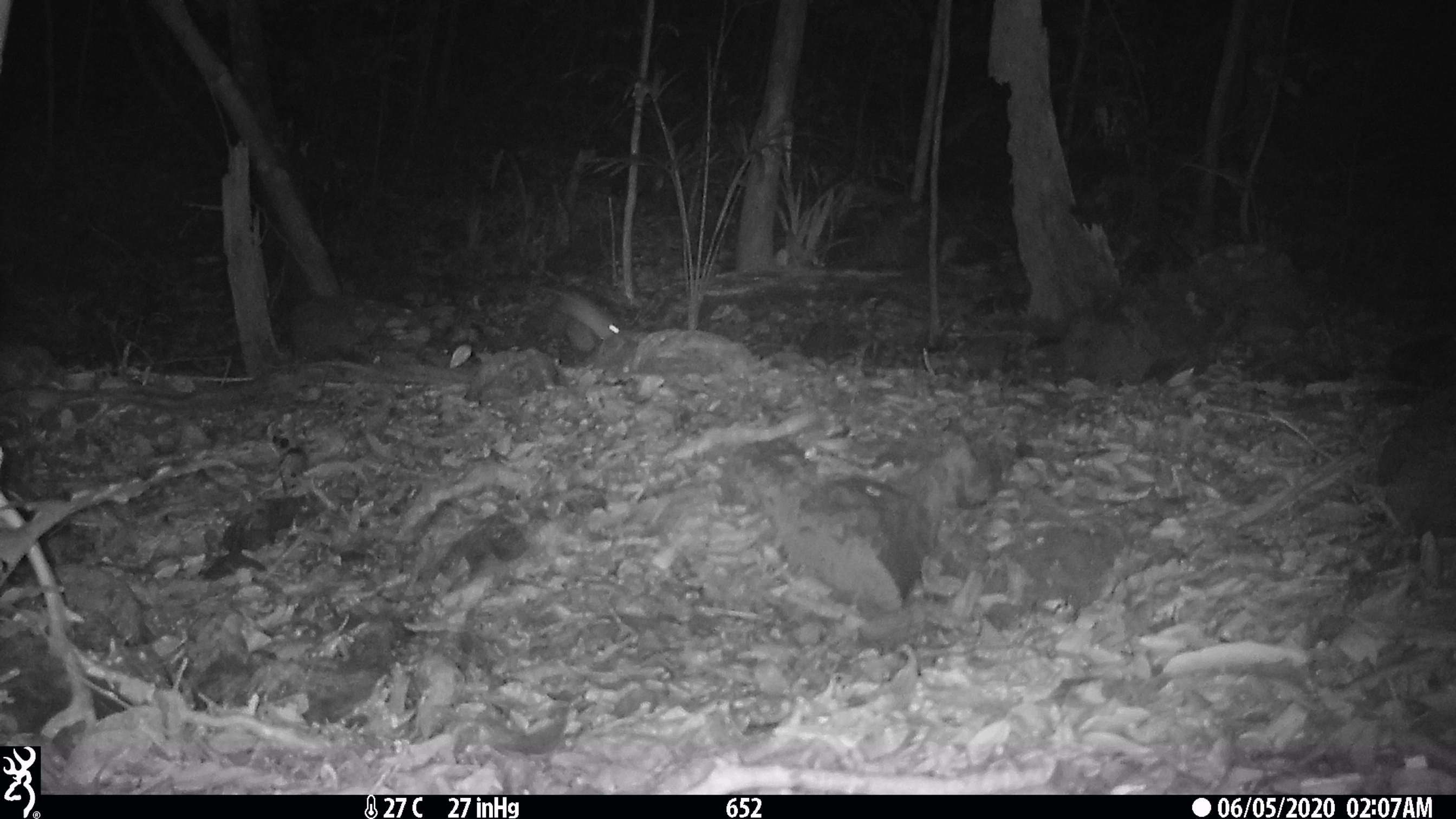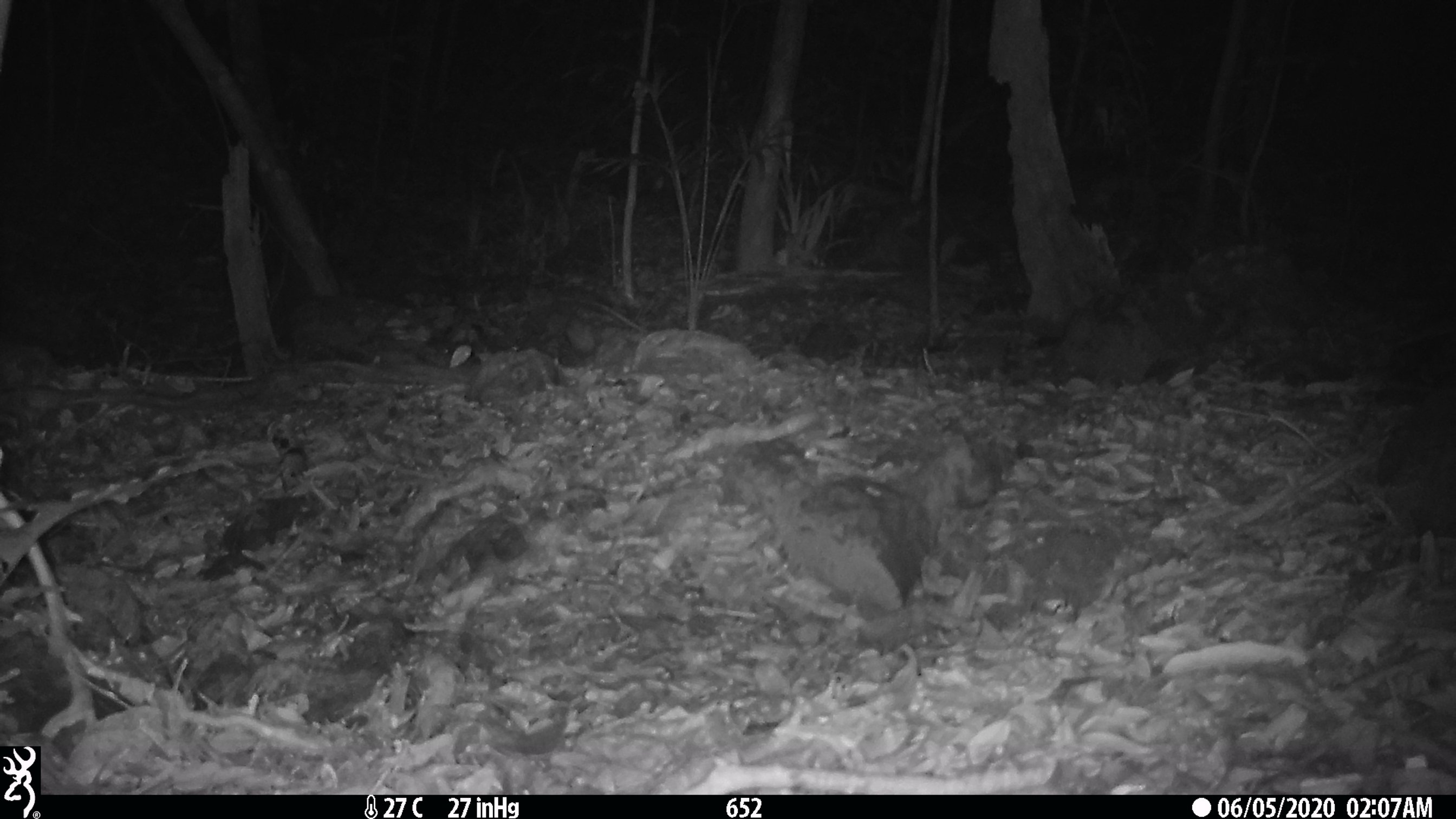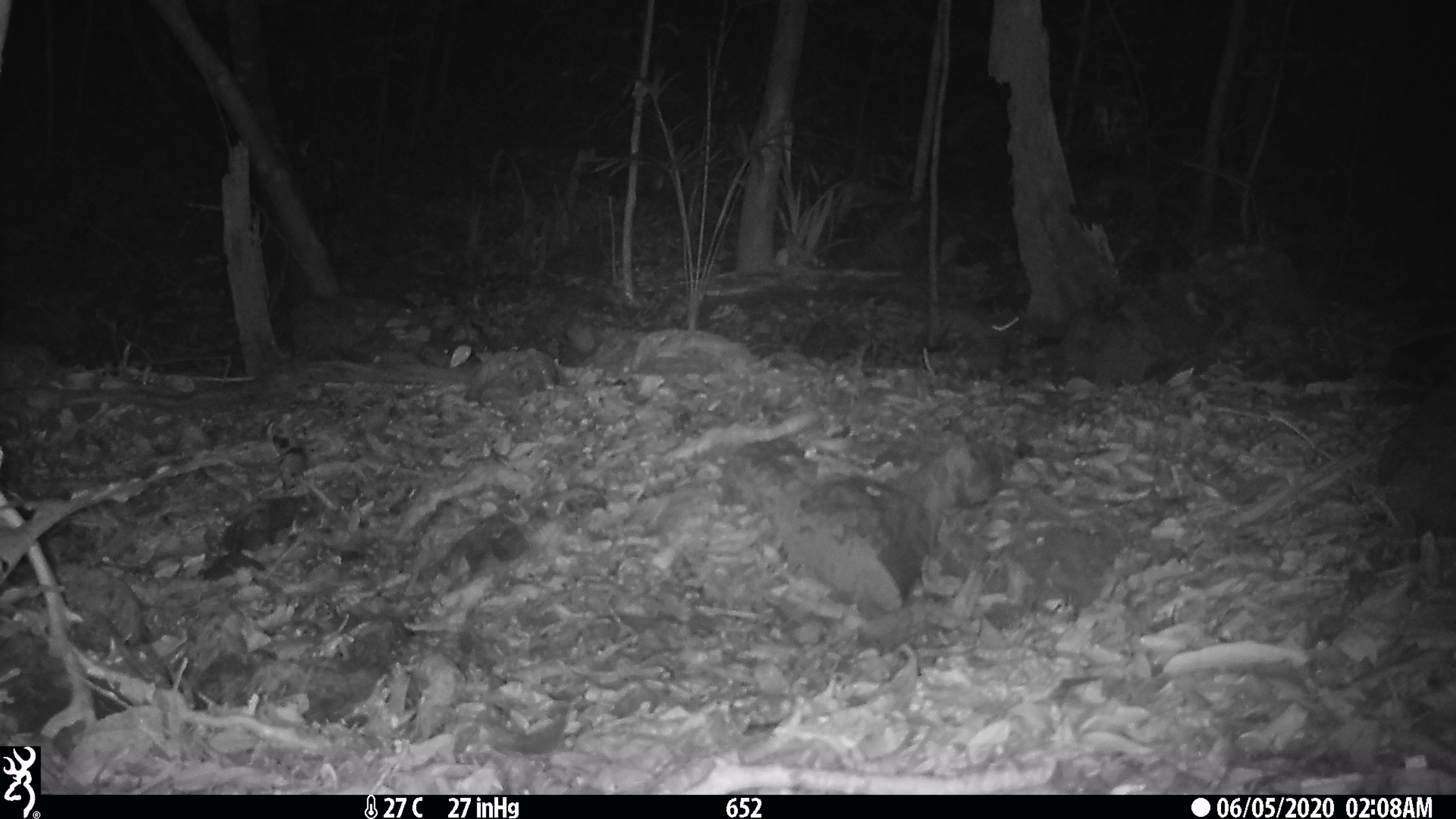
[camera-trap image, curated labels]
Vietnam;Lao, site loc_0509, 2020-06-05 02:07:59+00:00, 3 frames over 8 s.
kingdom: Animalia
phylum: Chordata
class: Mammalia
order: Rodentia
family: Muridae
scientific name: Muridae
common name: old-world mice and rats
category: unidentified murid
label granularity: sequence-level